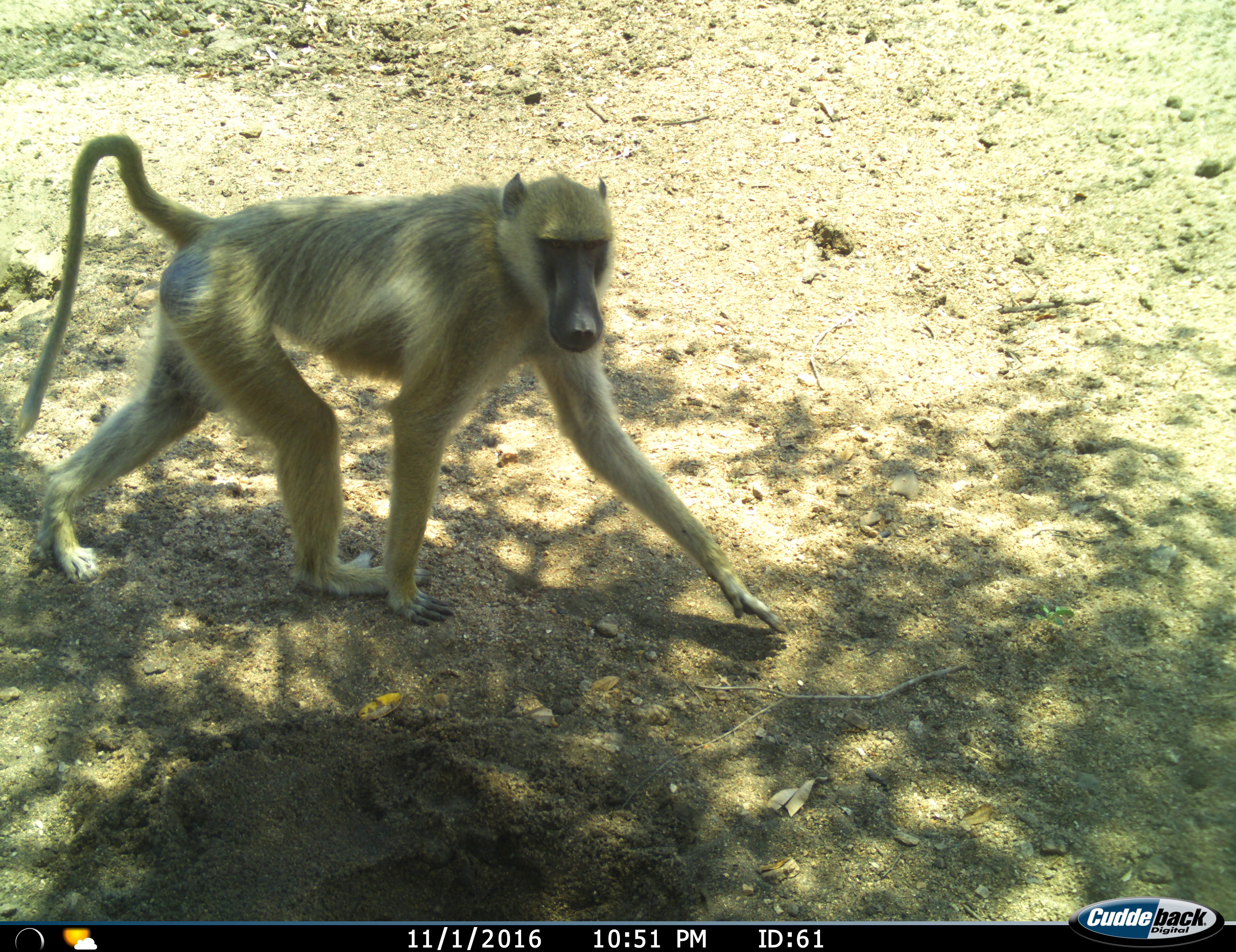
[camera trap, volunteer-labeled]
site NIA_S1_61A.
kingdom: Animalia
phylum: Chordata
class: Mammalia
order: Primates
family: Cercopithecidae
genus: Papio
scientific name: Papio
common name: baboon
Baboon (Papio), count 1. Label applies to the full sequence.